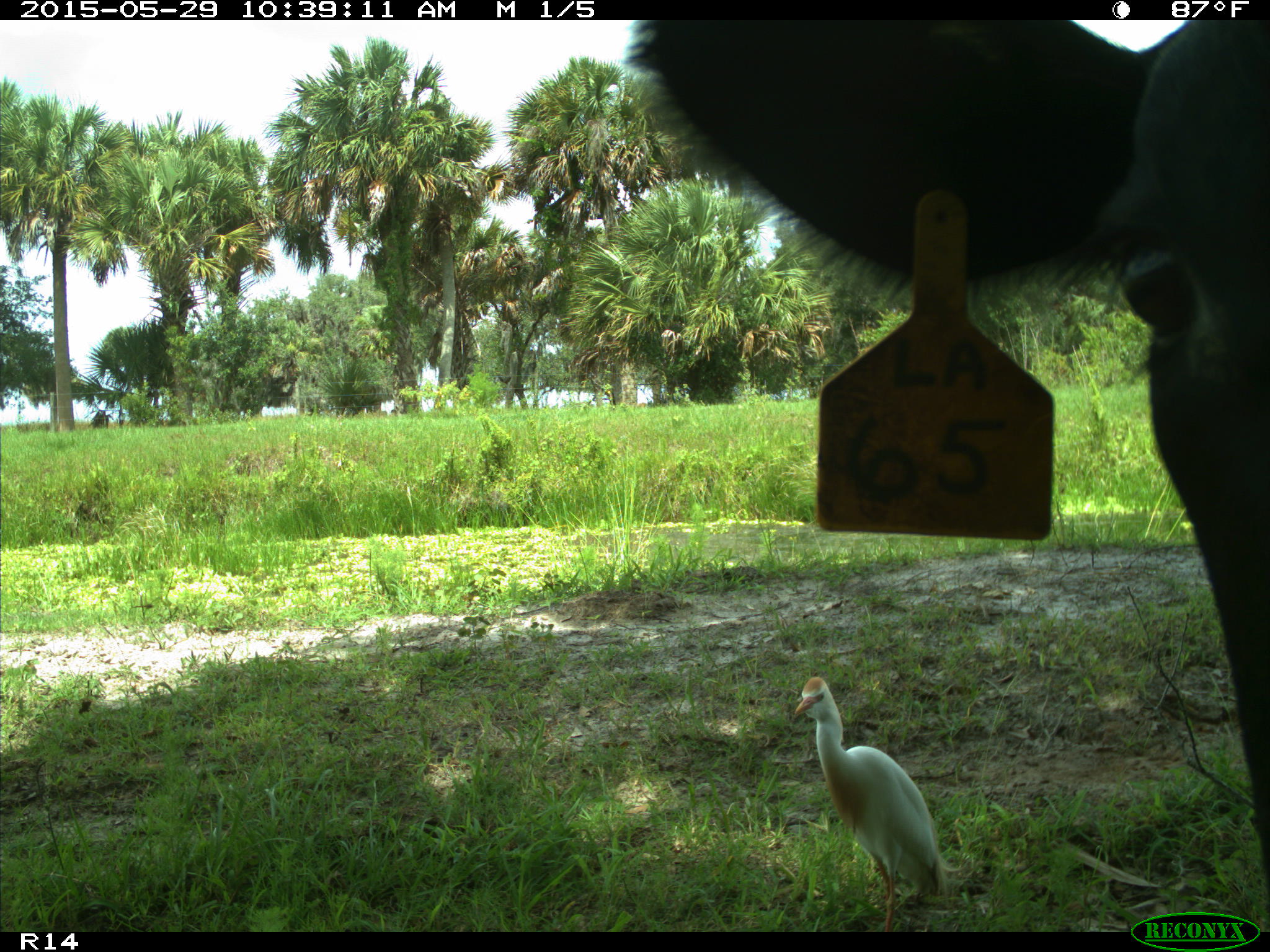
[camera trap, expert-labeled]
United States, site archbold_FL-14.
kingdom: Animalia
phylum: Chordata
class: Mammalia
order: Artiodactyla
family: Bovidae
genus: Bos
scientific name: Bos taurus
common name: domestic cow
Bos taurus (domestic cow).